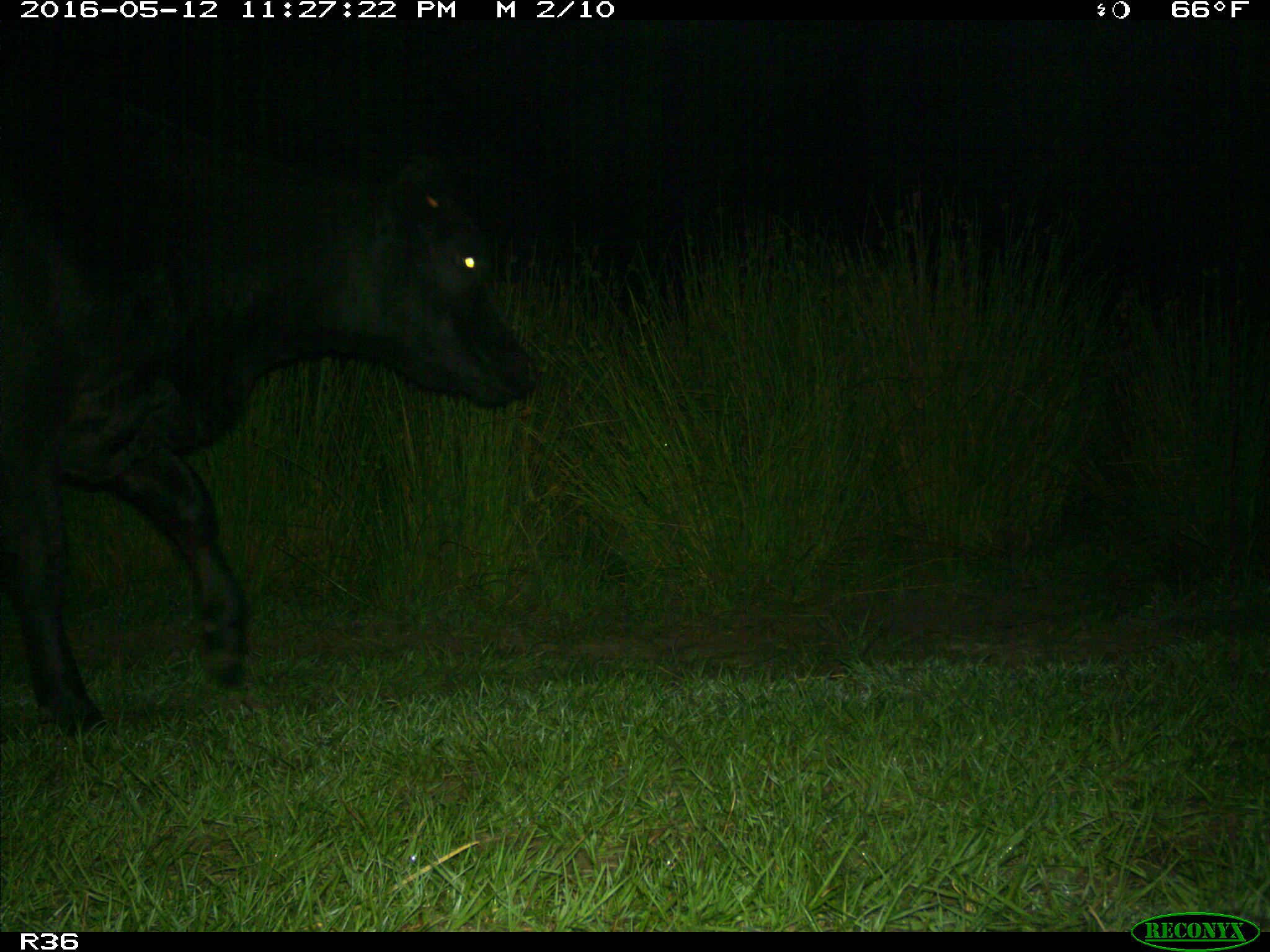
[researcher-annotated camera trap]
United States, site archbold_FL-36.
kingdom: Animalia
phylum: Chordata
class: Mammalia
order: Artiodactyla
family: Bovidae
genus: Bos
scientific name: Bos taurus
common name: domestic cow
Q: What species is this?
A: Bos taurus (domestic cow).